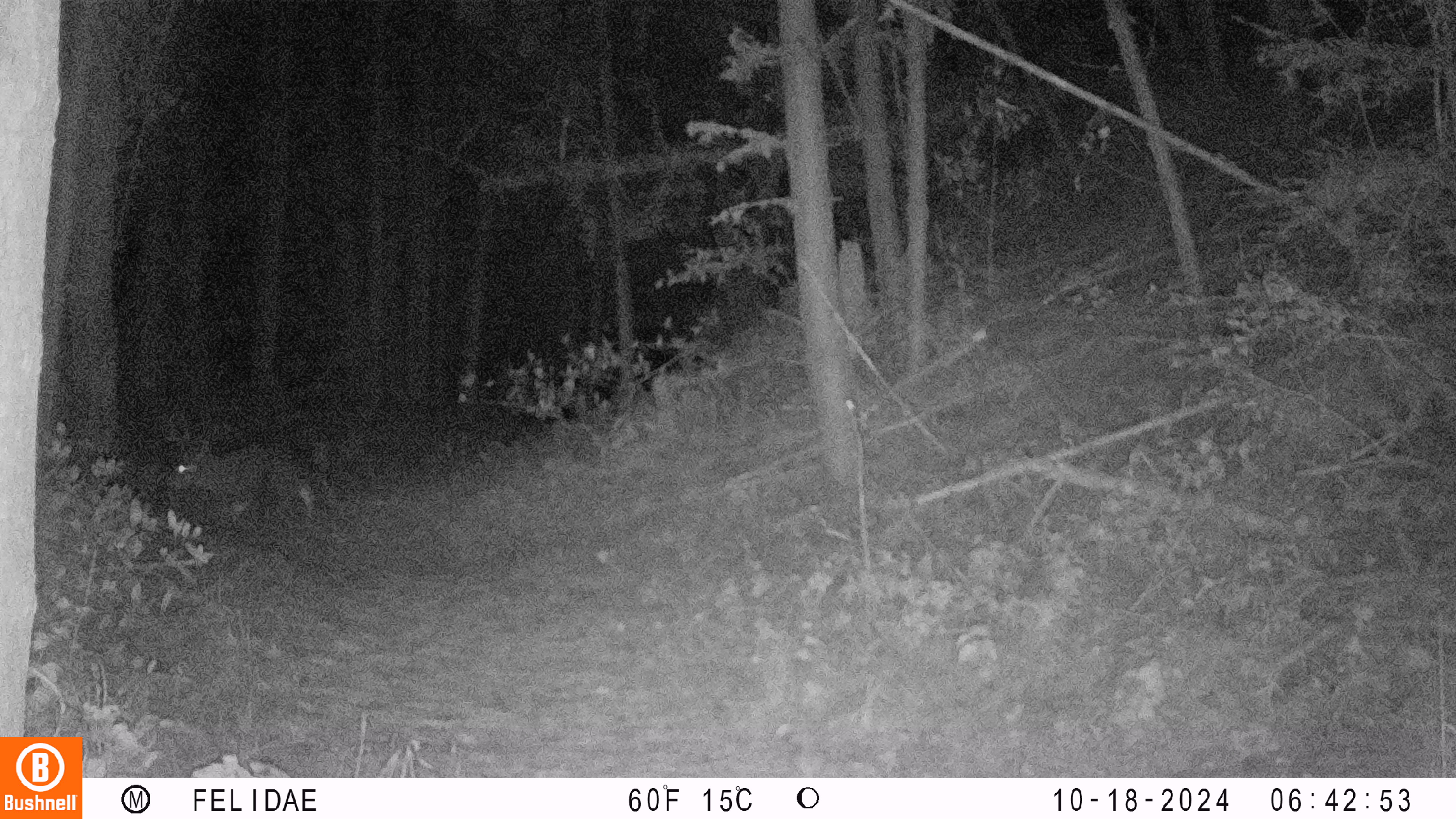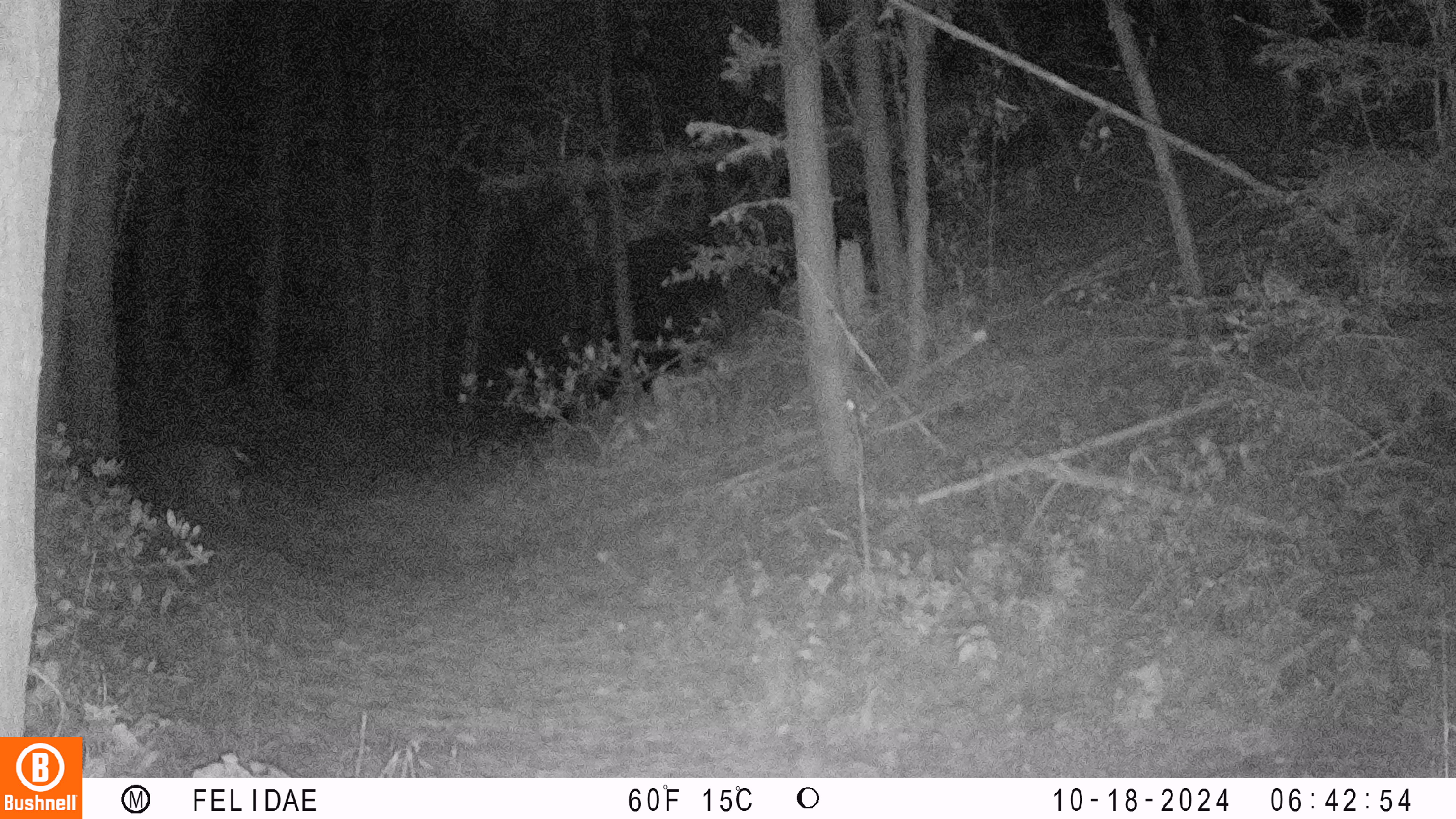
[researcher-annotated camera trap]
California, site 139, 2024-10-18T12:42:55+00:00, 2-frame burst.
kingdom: Animalia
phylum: Chordata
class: Mammalia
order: Artiodactyla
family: Cervidae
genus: Odocoileus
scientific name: Odocoileus hemionus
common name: mule deer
Mule deer (Odocoileus hemionus).